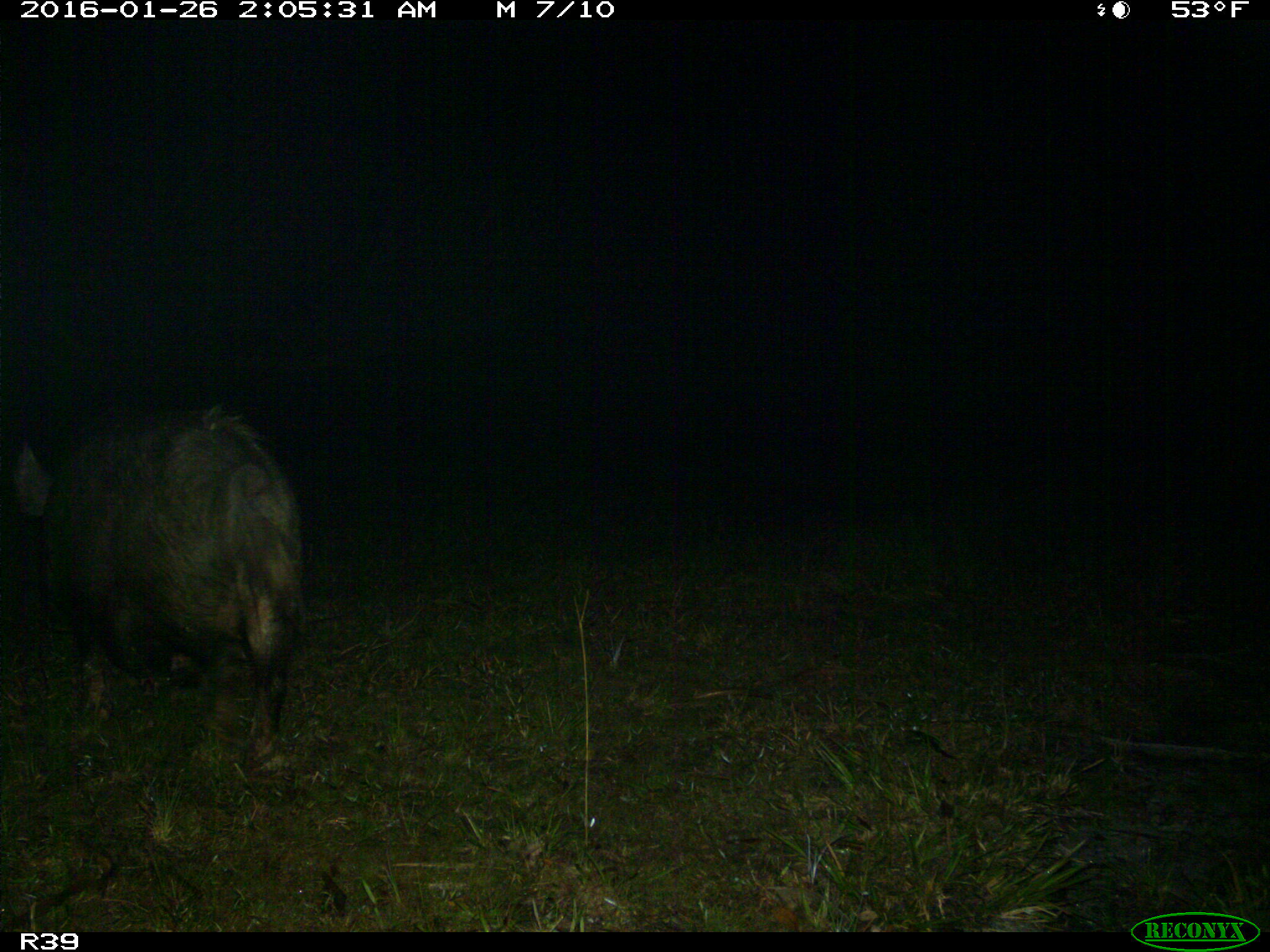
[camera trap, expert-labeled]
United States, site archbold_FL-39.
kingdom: Animalia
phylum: Chordata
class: Mammalia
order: Artiodactyla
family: Suidae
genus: Sus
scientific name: Sus scrofa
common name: wild boar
Sus scrofa (wild boar).